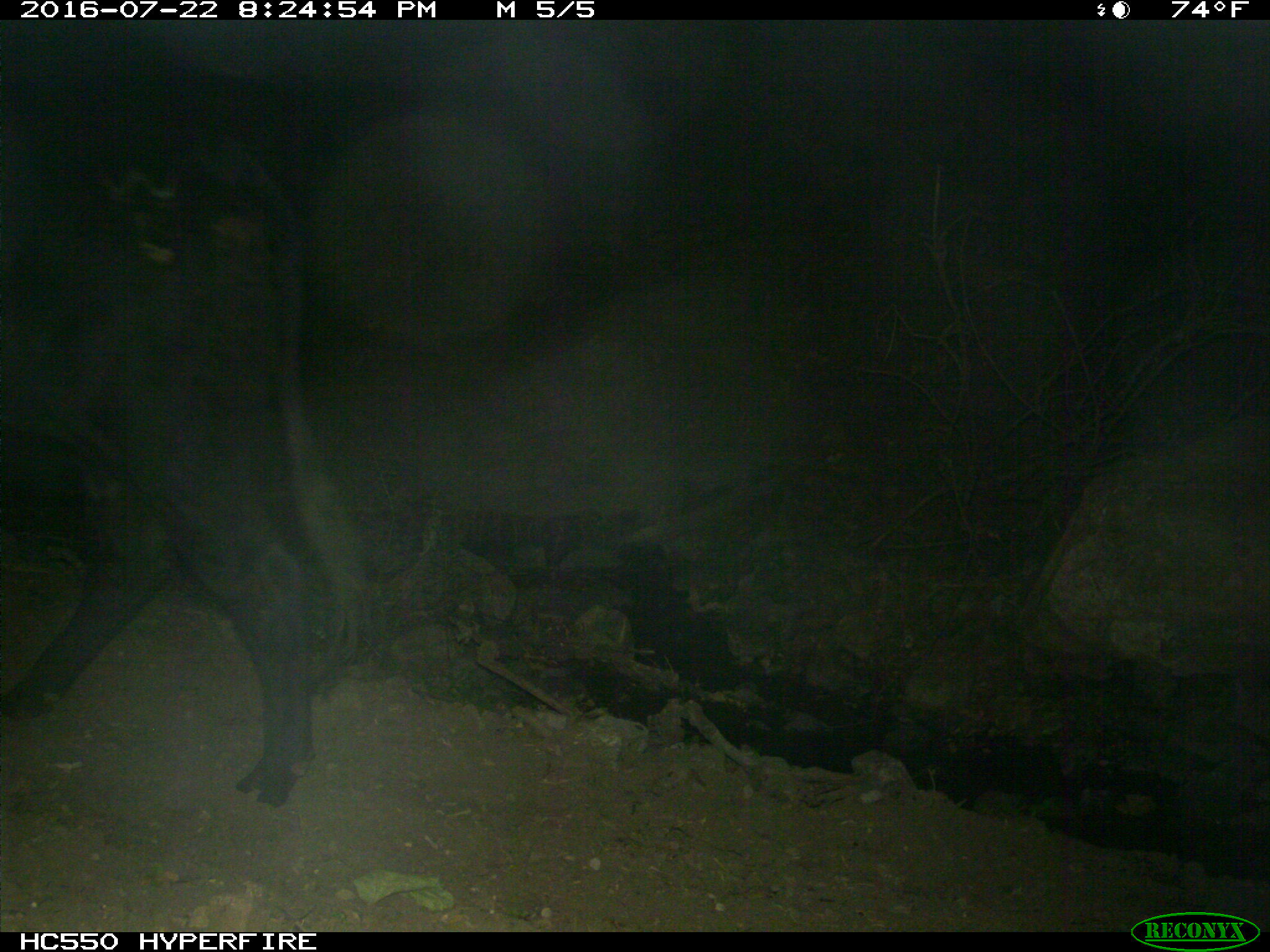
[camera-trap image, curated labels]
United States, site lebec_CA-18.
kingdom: Animalia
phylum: Chordata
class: Mammalia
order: Artiodactyla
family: Bovidae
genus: Bos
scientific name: Bos taurus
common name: domestic cow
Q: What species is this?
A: Bos taurus (domestic cow).